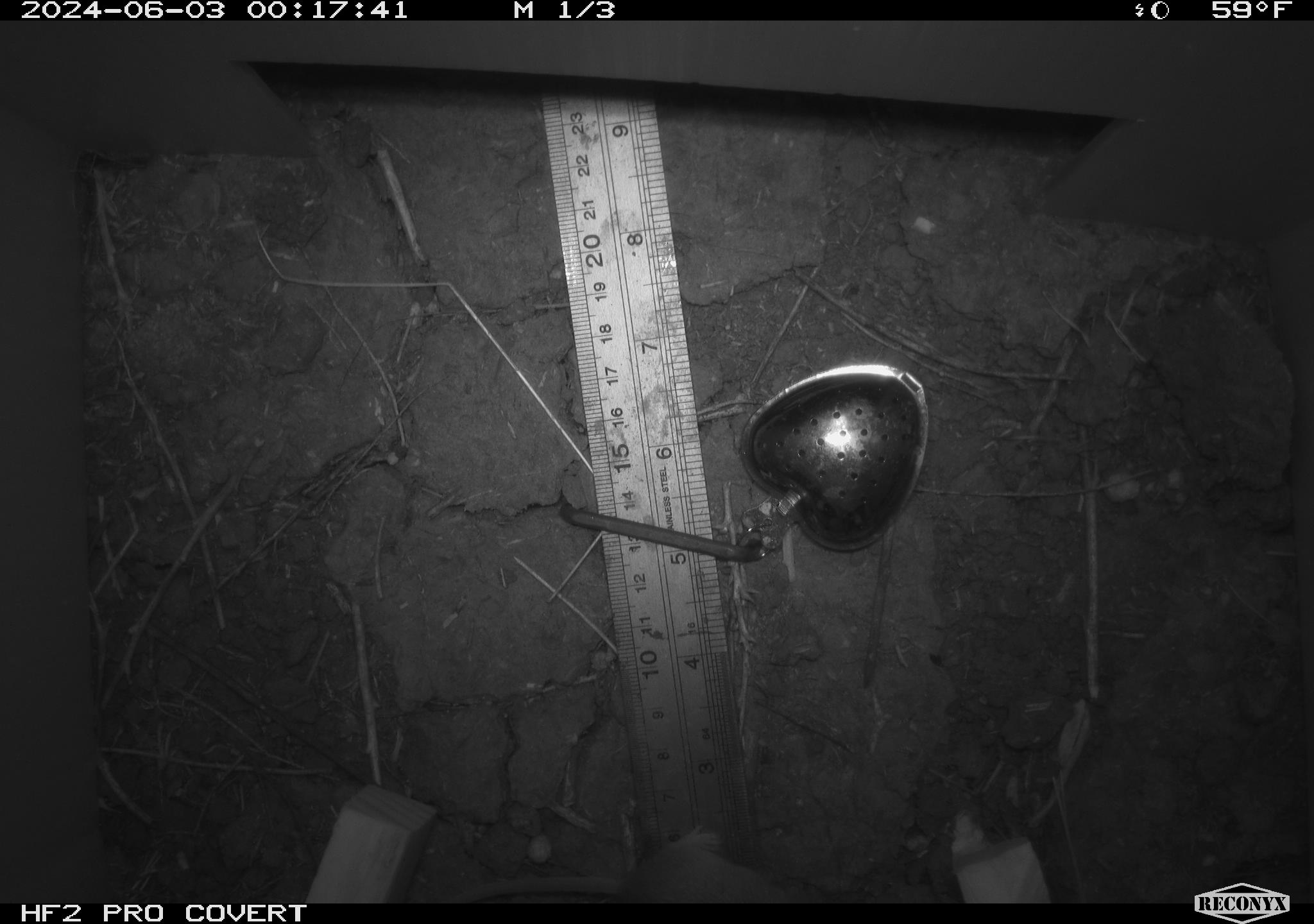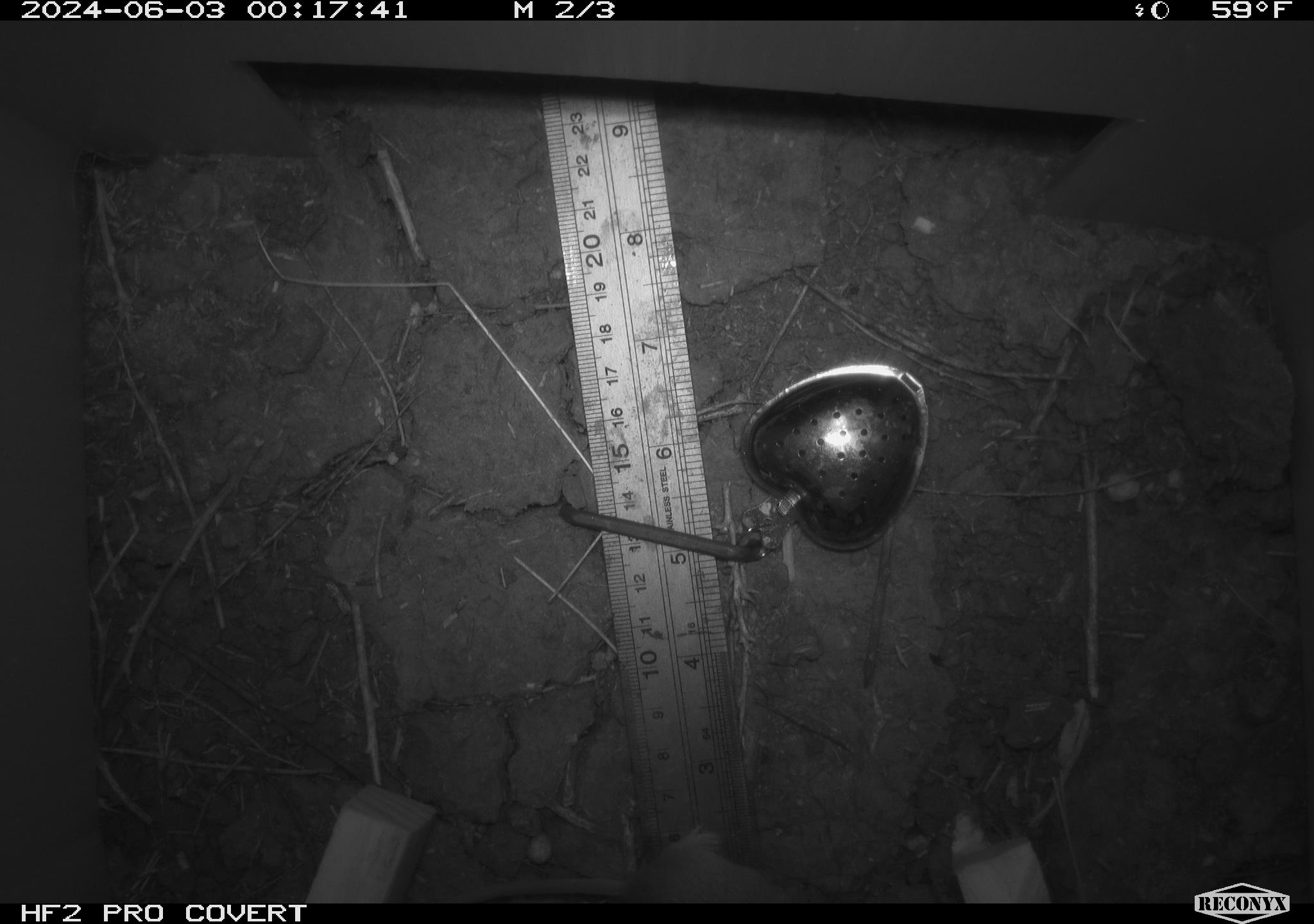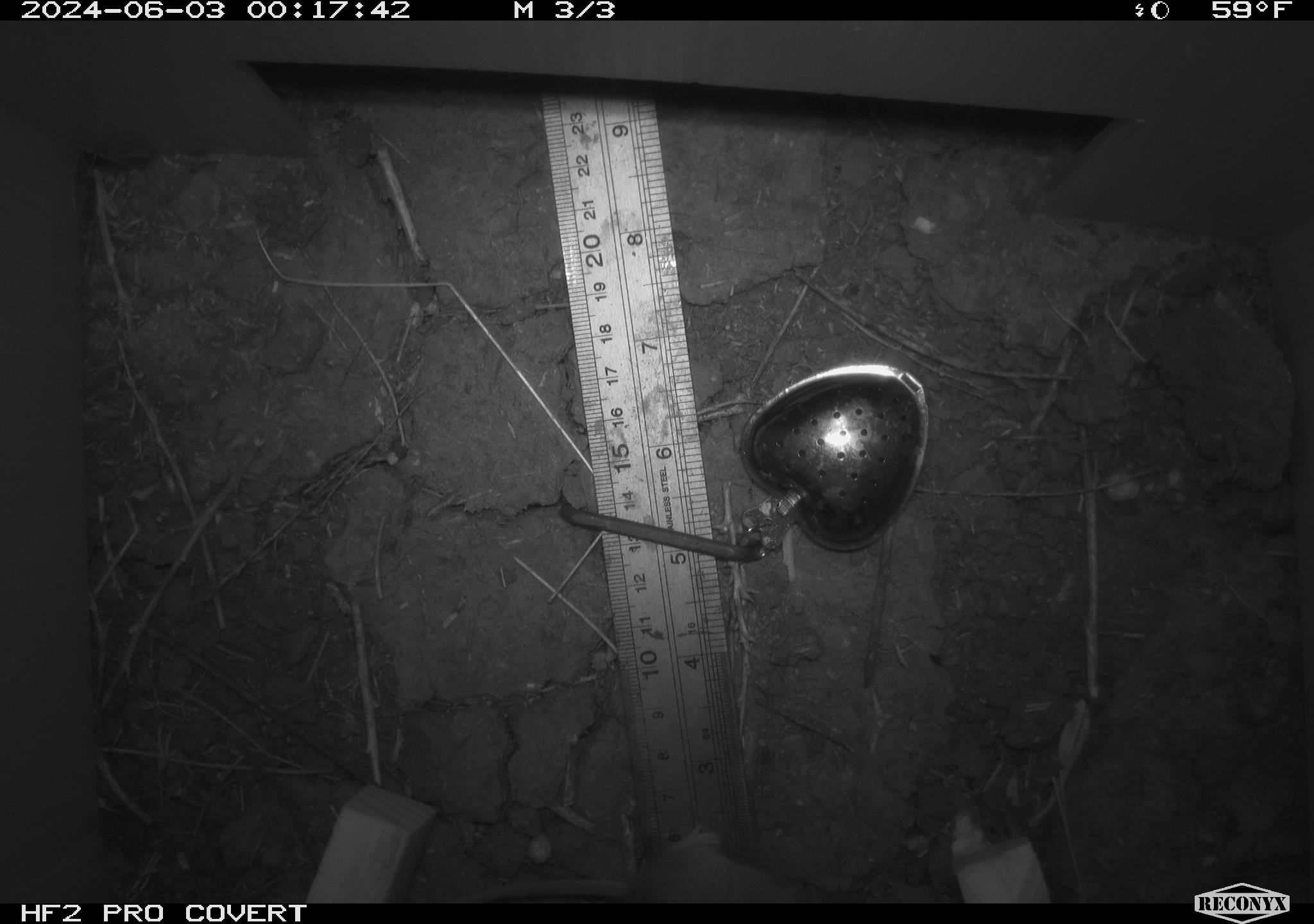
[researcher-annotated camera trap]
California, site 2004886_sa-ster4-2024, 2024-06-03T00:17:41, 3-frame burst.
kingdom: Animalia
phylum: Chordata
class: Mammalia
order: Rodentia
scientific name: Rodentia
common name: mouse species